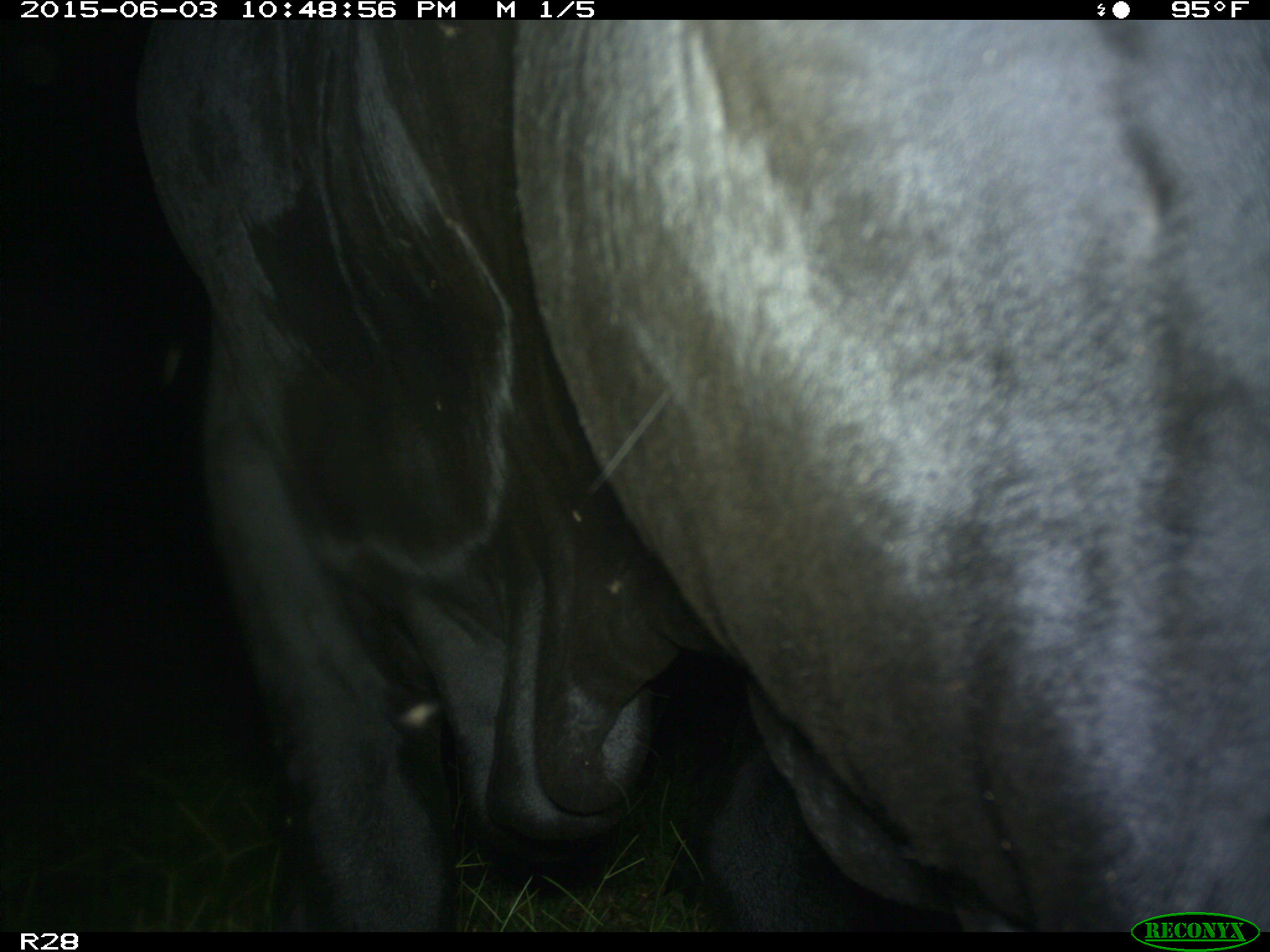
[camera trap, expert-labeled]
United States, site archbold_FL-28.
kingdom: Animalia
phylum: Chordata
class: Mammalia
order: Artiodactyla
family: Bovidae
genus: Bos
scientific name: Bos taurus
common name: domestic cow